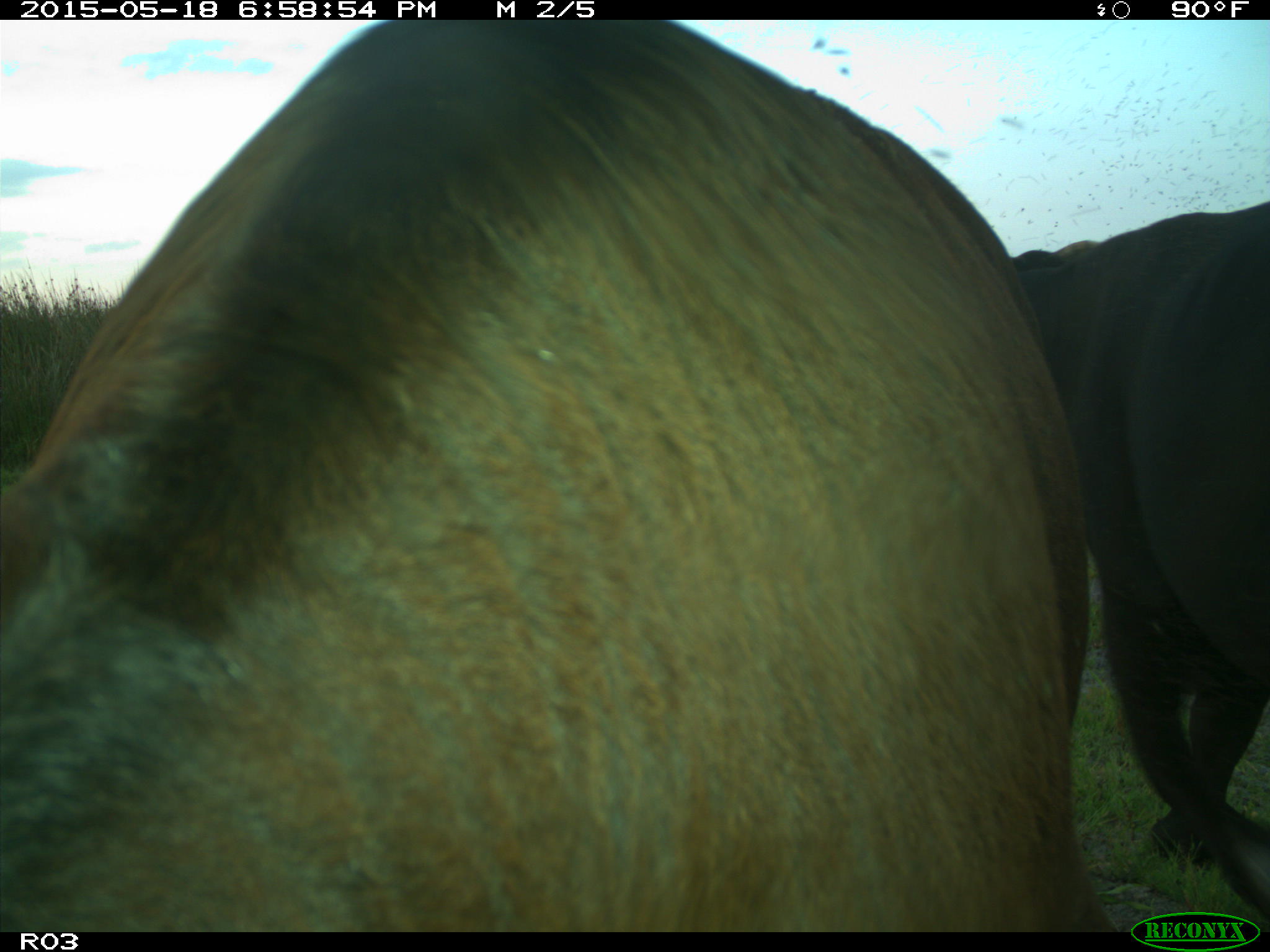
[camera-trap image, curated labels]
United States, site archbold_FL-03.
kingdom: Animalia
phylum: Chordata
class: Mammalia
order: Artiodactyla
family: Bovidae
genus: Bos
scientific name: Bos taurus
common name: domestic cow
Bos taurus (domestic cow).